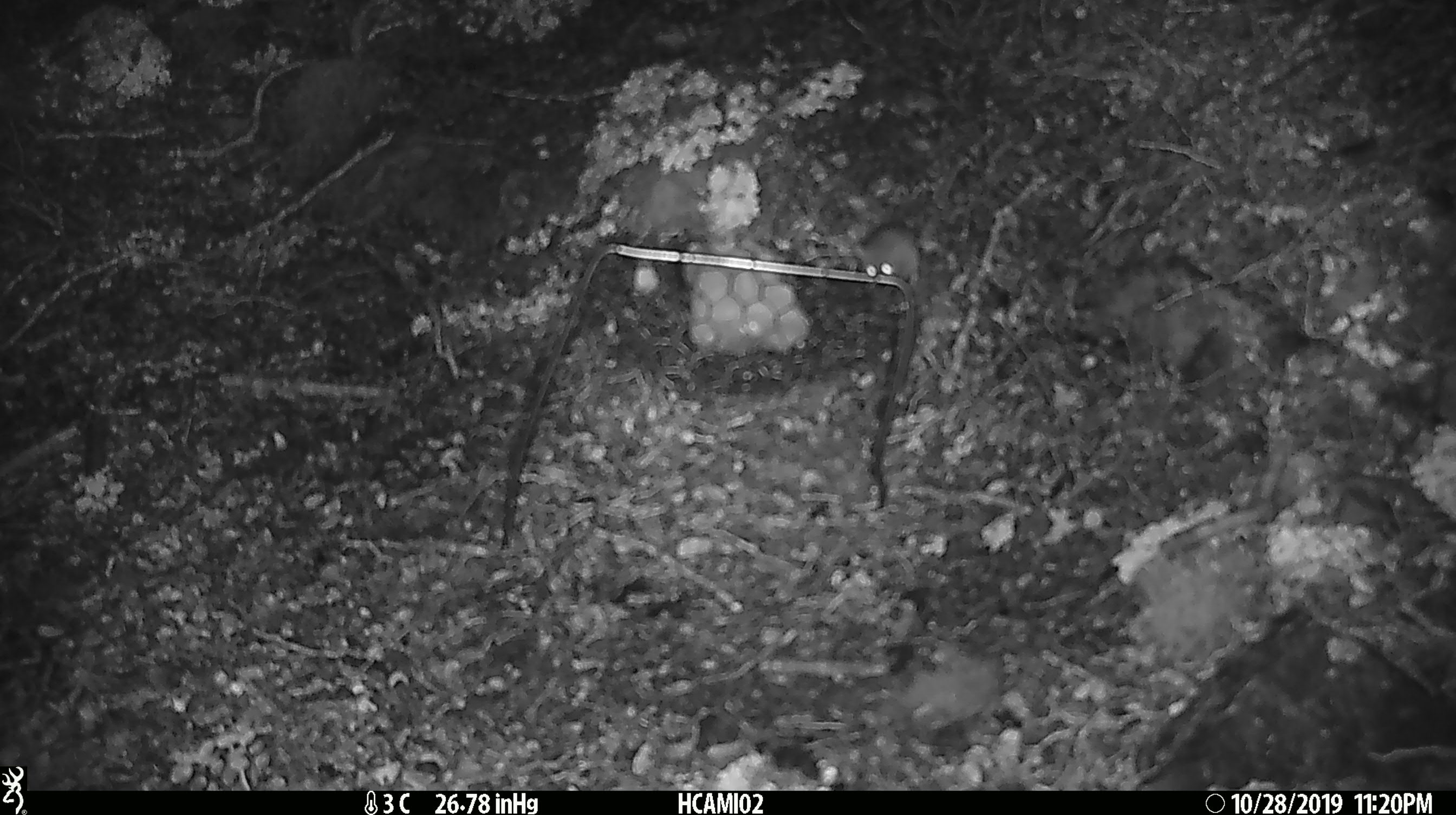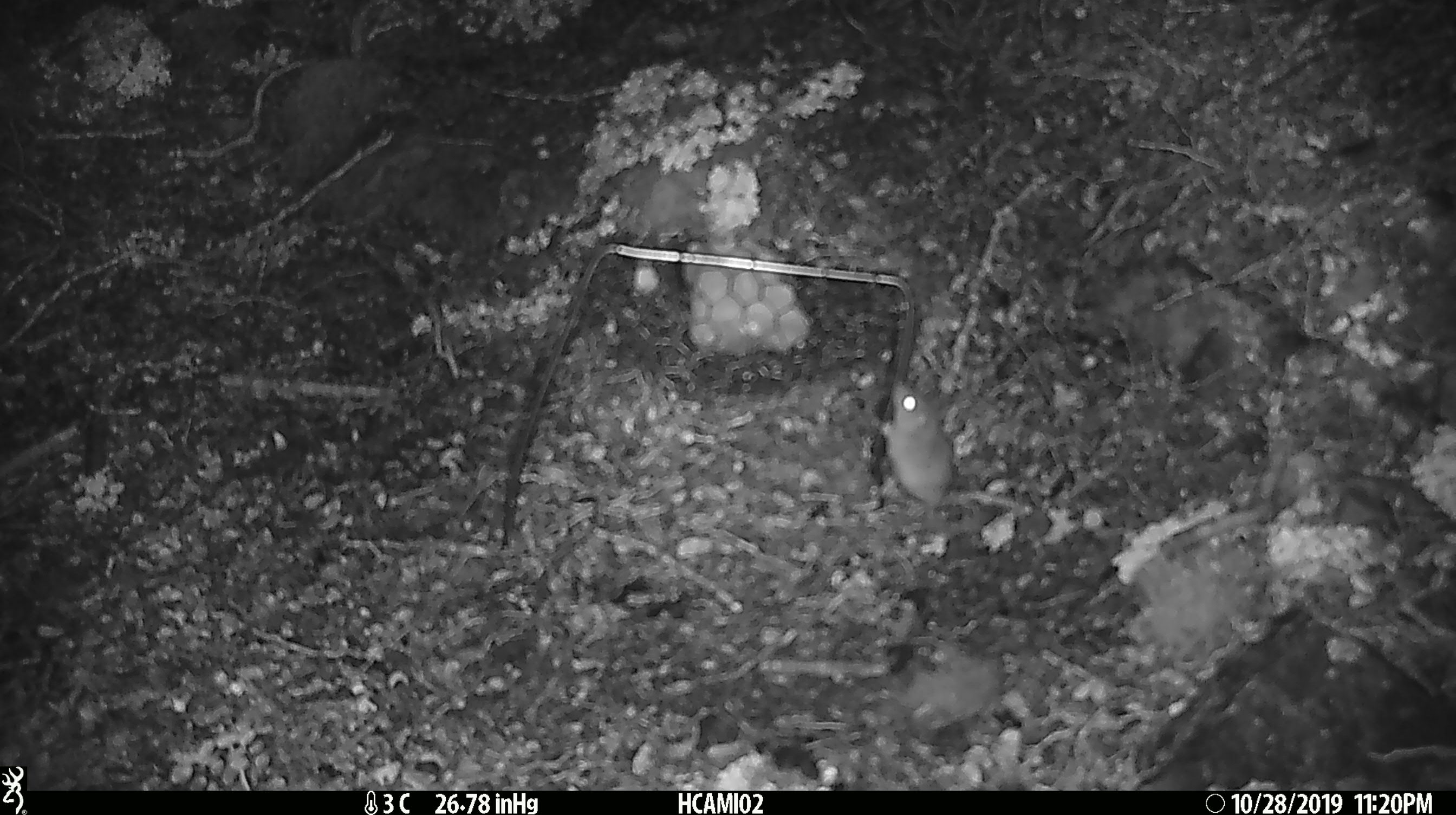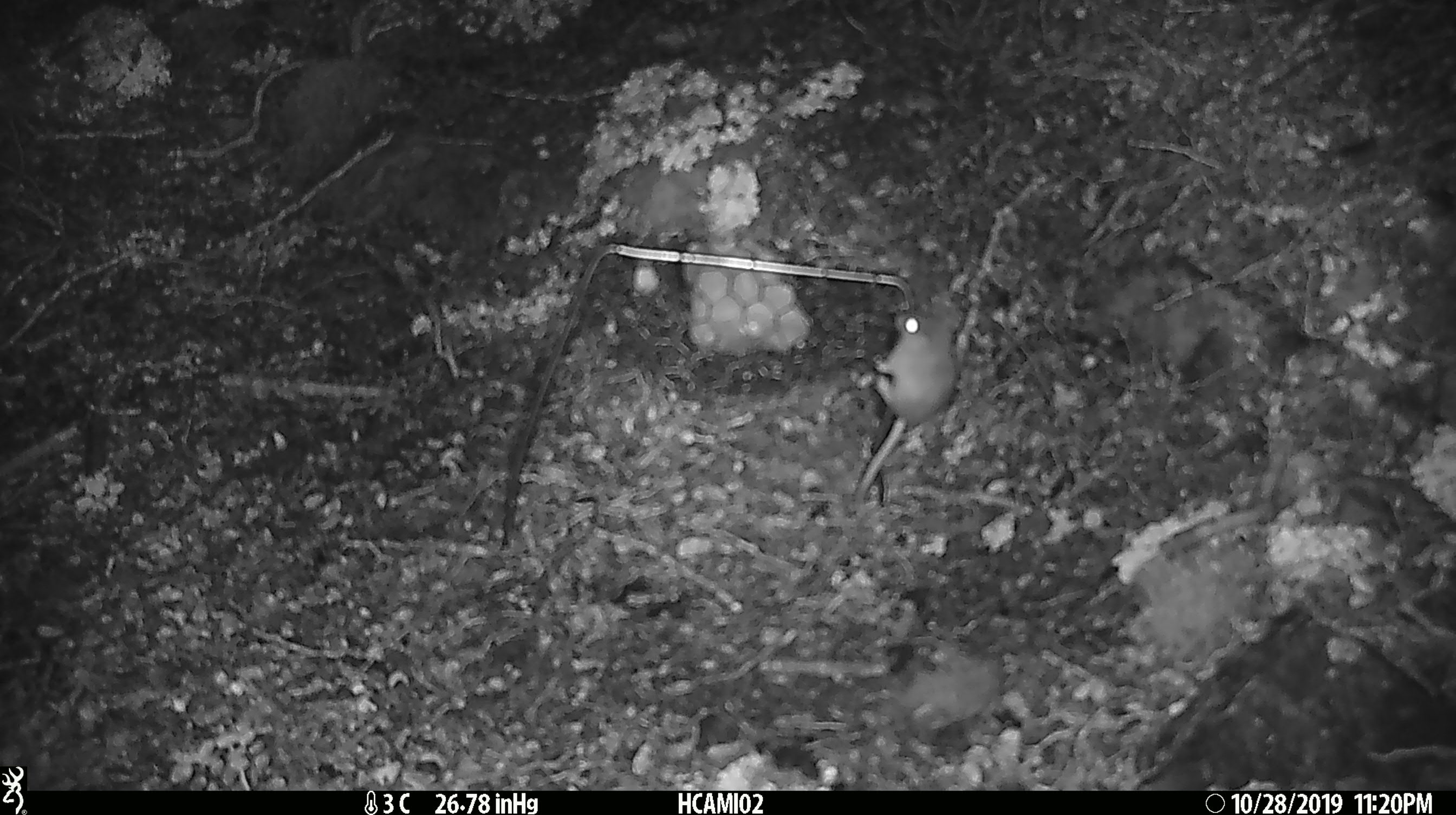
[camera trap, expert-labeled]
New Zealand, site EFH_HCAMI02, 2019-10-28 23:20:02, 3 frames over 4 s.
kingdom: Animalia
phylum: Chordata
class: Mammalia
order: Rodentia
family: Muridae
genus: Mus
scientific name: Mus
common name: mouse